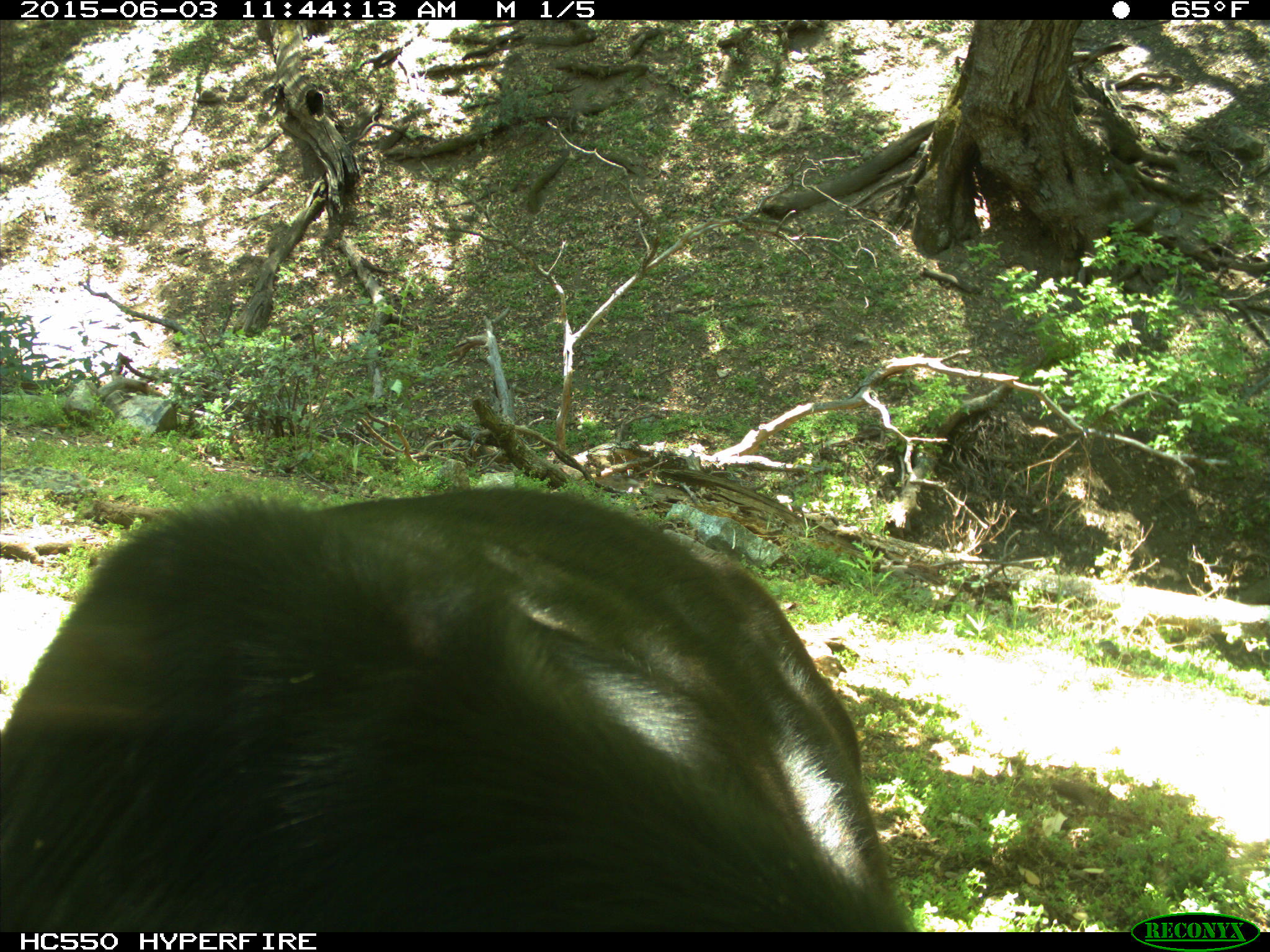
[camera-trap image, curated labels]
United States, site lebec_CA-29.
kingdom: Animalia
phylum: Chordata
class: Mammalia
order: Artiodactyla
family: Bovidae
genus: Bos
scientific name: Bos taurus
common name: domestic cow